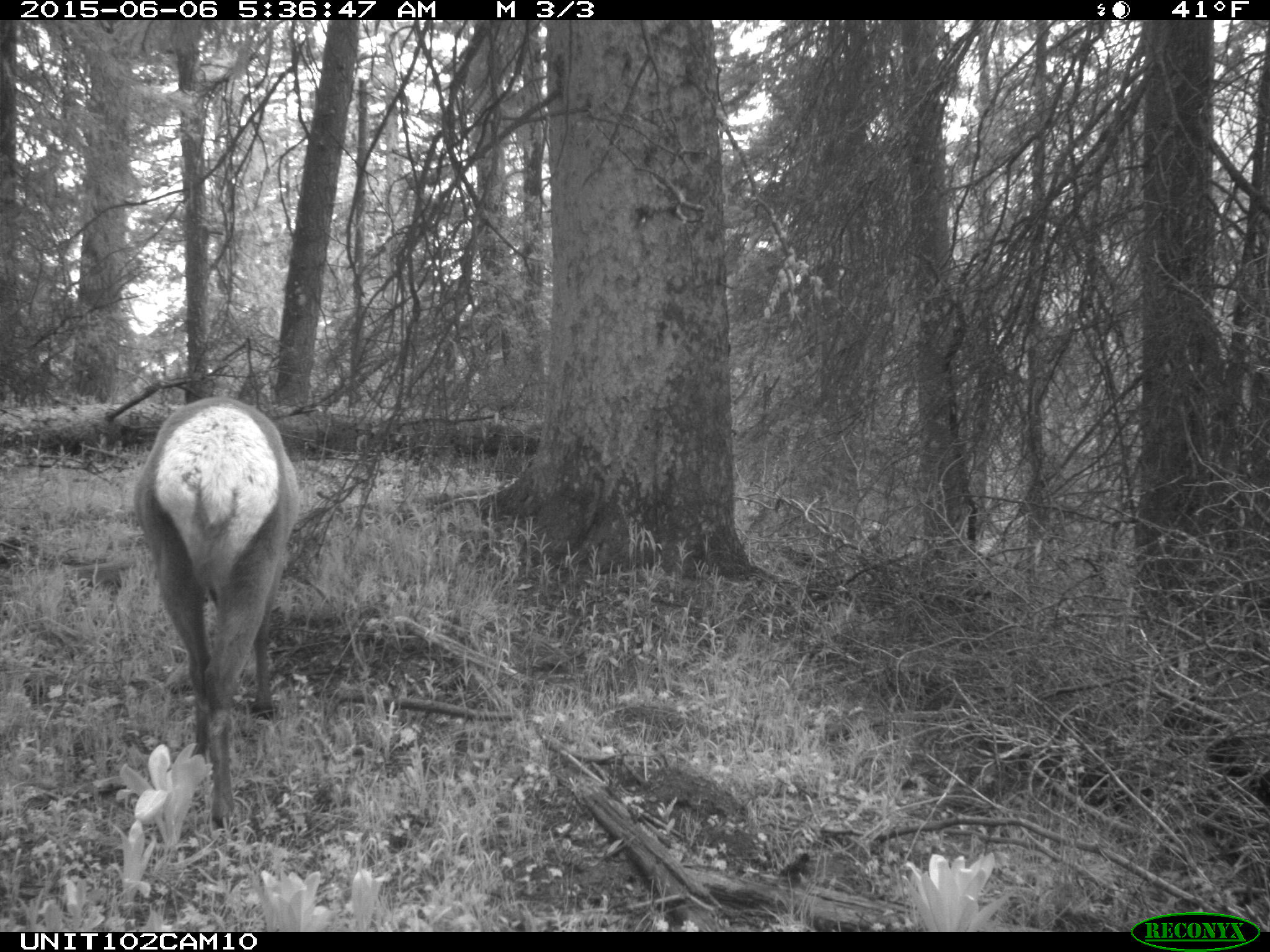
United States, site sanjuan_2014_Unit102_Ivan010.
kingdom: Animalia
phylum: Chordata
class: Mammalia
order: Artiodactyla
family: Cervidae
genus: Cervus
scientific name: Cervus elaphus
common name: red deer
Cervus elaphus (red deer).